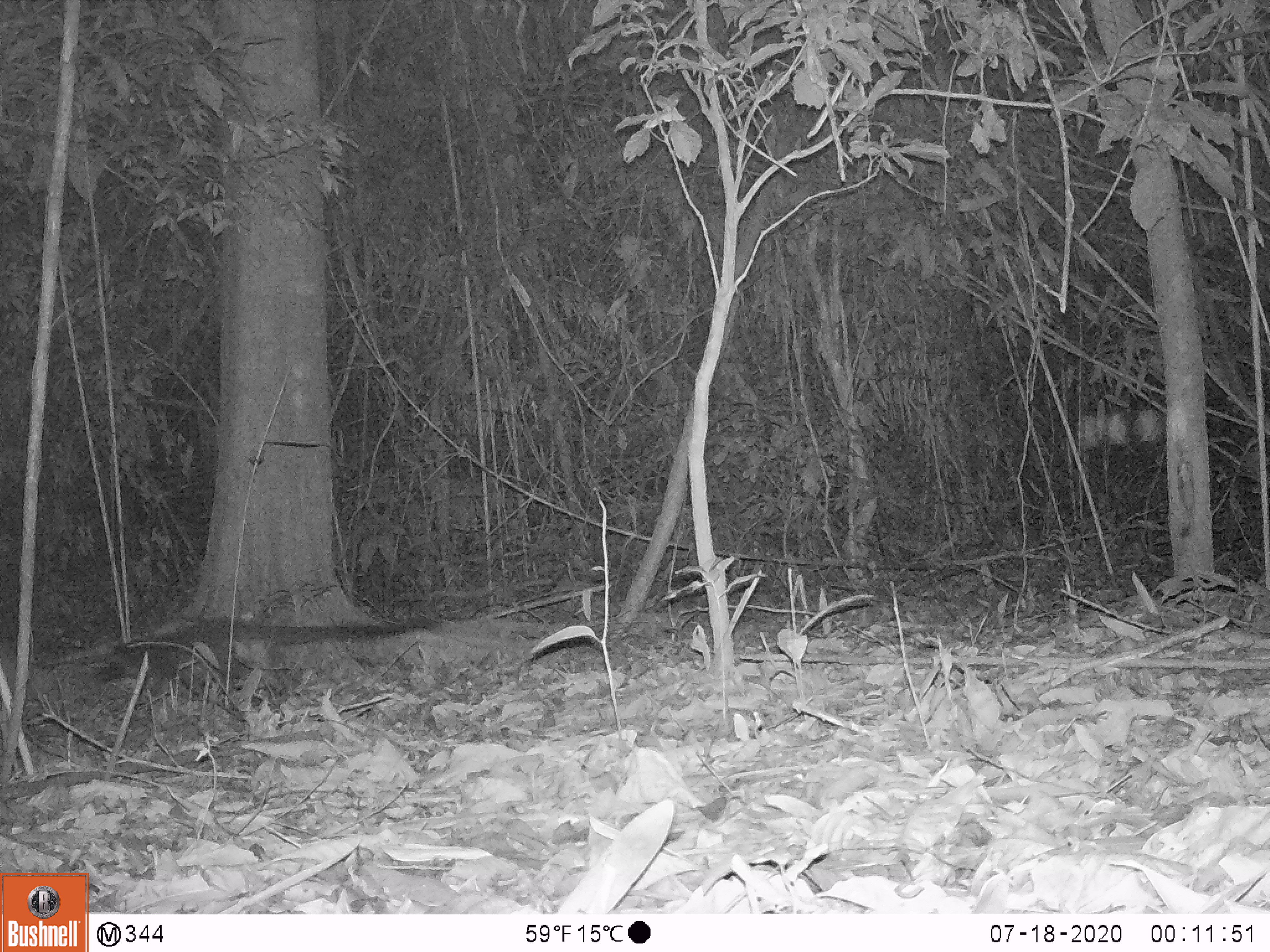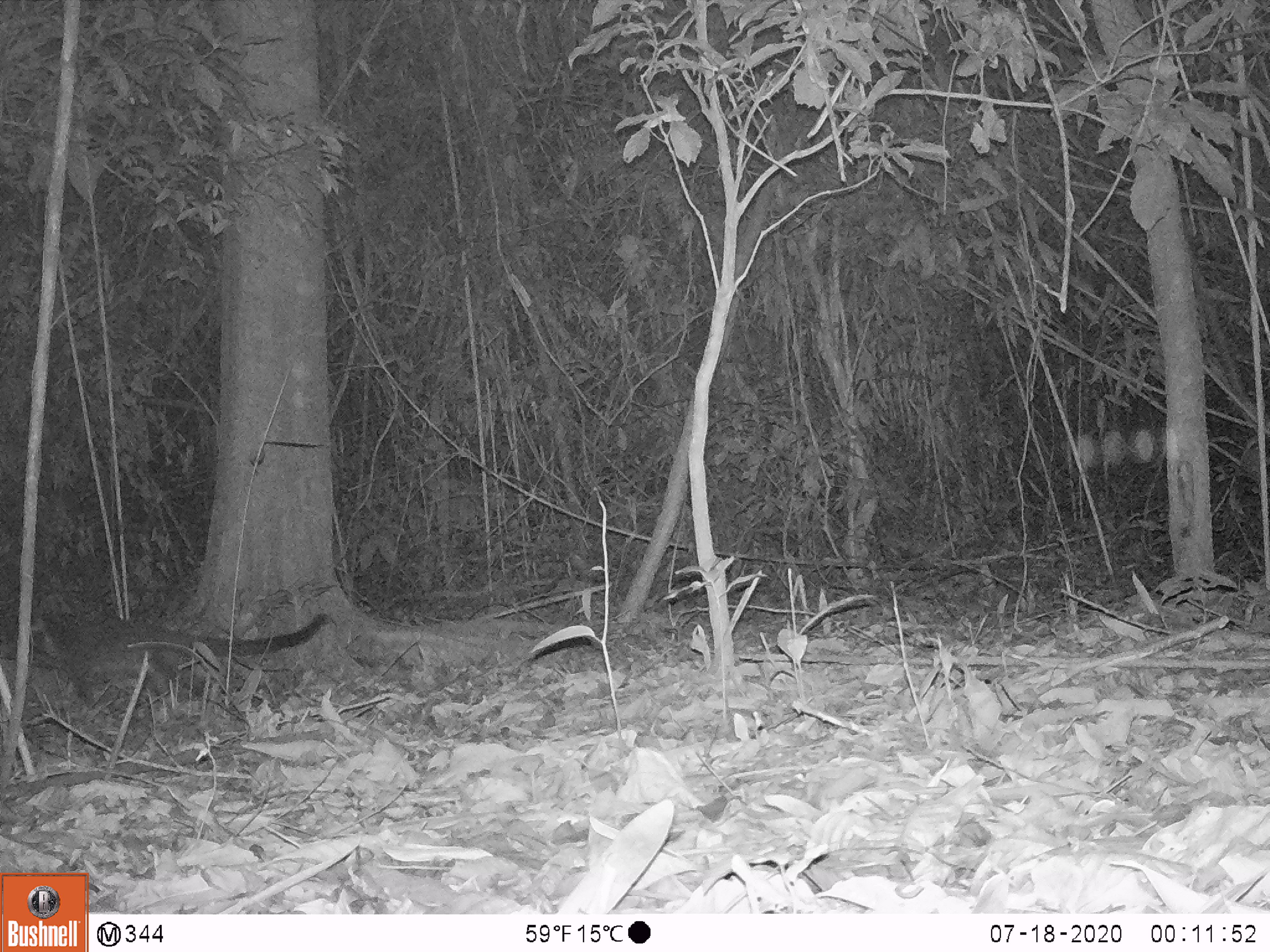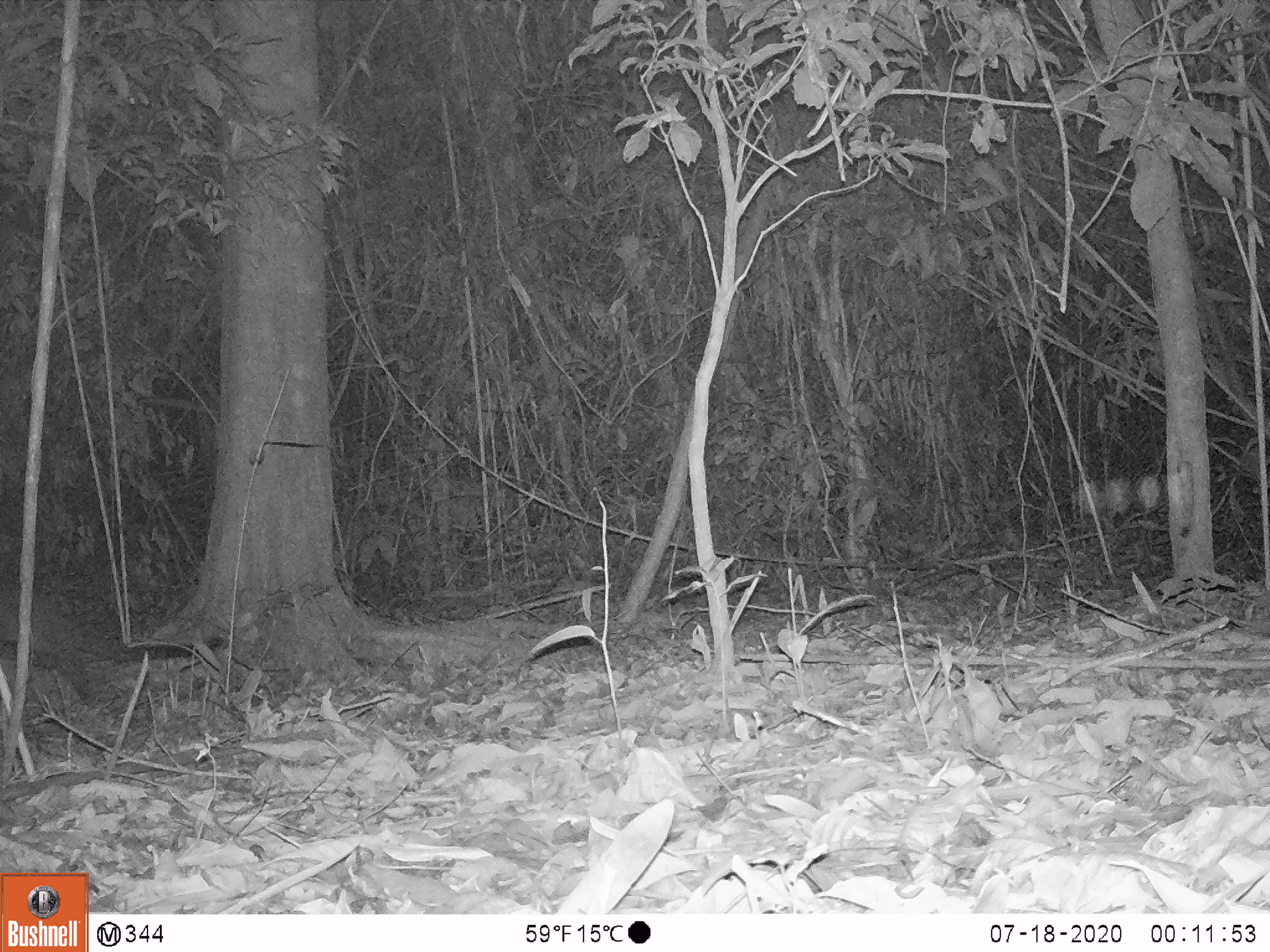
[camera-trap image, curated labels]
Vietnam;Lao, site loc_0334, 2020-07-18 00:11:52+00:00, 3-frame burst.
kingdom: Animalia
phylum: Chordata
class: Mammalia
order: Carnivora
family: Viverridae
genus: Paguma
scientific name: Paguma larvata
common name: masked palm civet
Masked palm civet (Paguma larvata). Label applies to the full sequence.